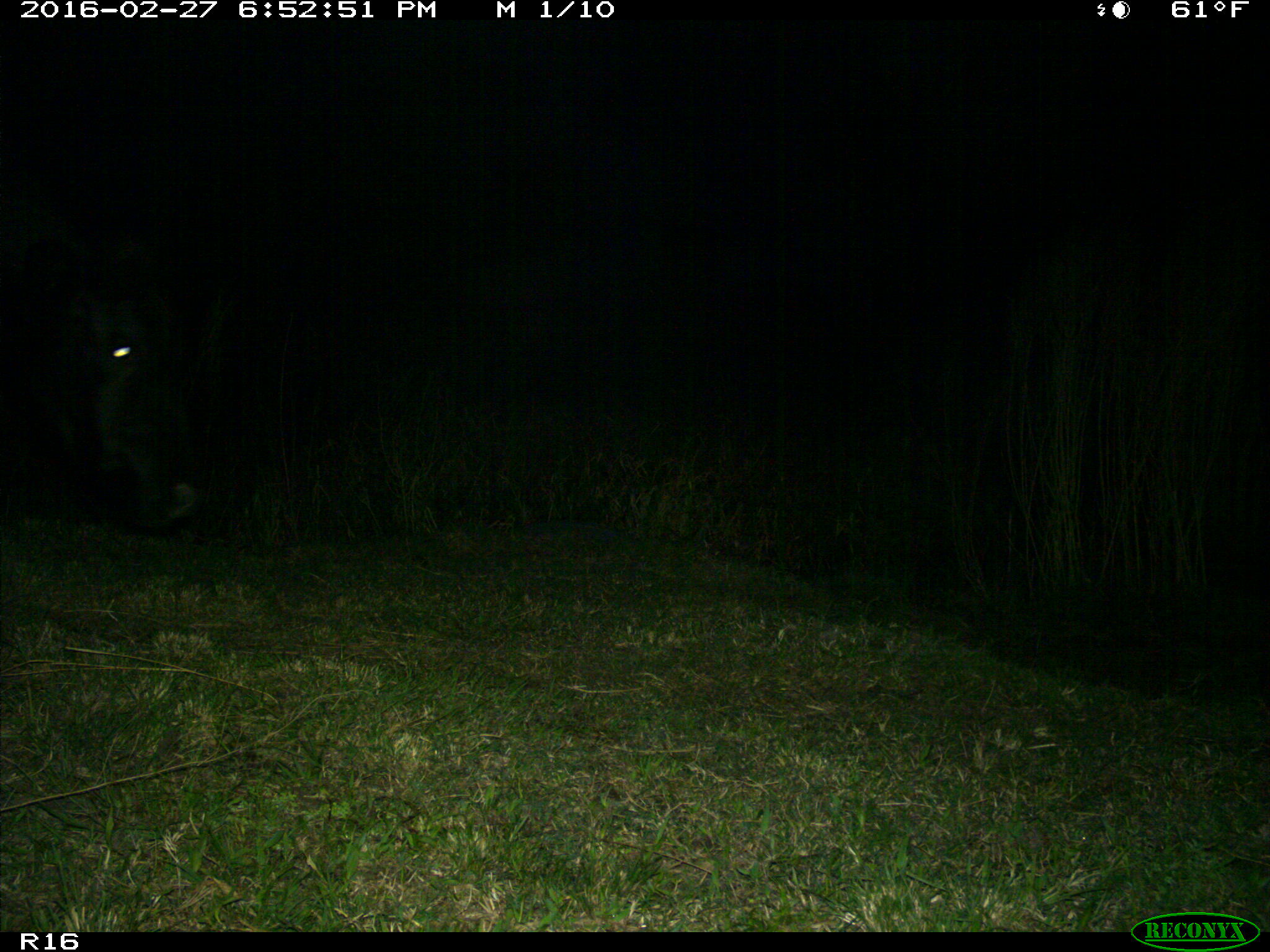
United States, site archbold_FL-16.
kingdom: Animalia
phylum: Chordata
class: Mammalia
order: Artiodactyla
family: Bovidae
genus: Bos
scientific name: Bos taurus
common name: domestic cow